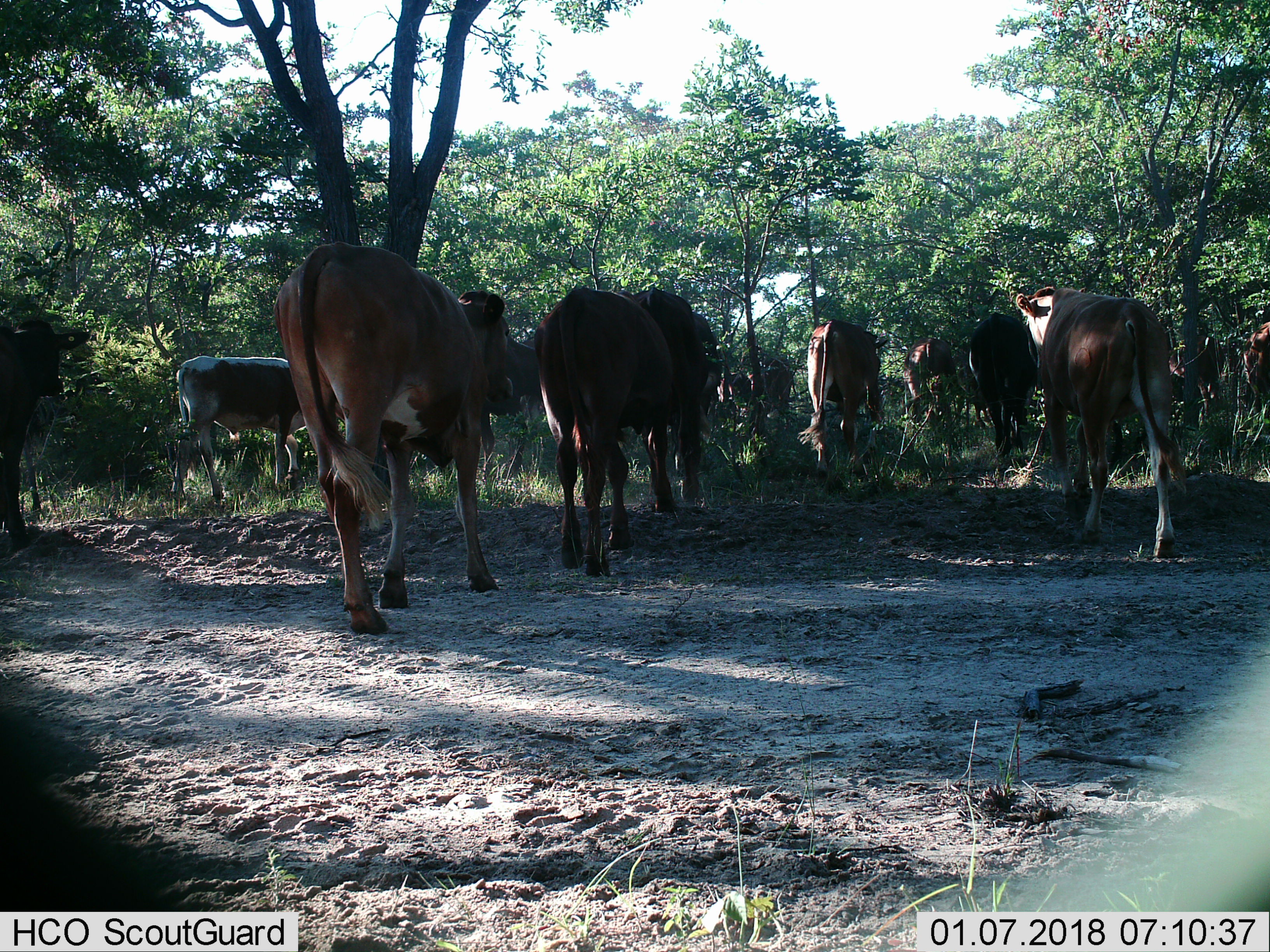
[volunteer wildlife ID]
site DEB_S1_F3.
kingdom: Animalia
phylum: Chordata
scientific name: Vertebrata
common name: domestic animal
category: domesticanimal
Domesticanimal (domestic animal) (Vertebrata), count 11-50. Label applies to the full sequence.